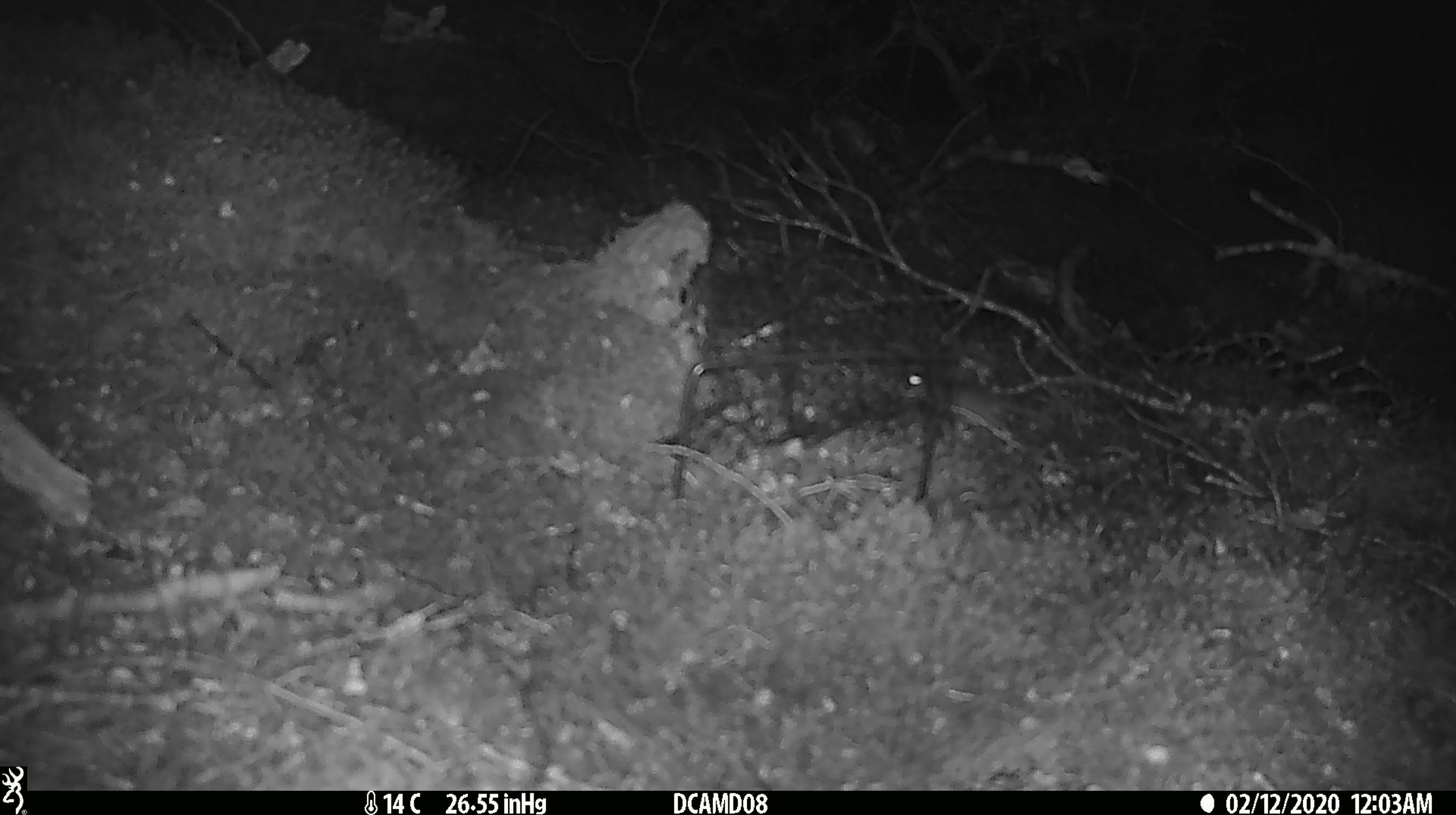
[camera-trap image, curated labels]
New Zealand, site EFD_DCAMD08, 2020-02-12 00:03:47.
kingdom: Animalia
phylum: Chordata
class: Mammalia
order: Rodentia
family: Muridae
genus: Mus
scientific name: Mus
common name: mouse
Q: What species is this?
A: Mouse (Mus).